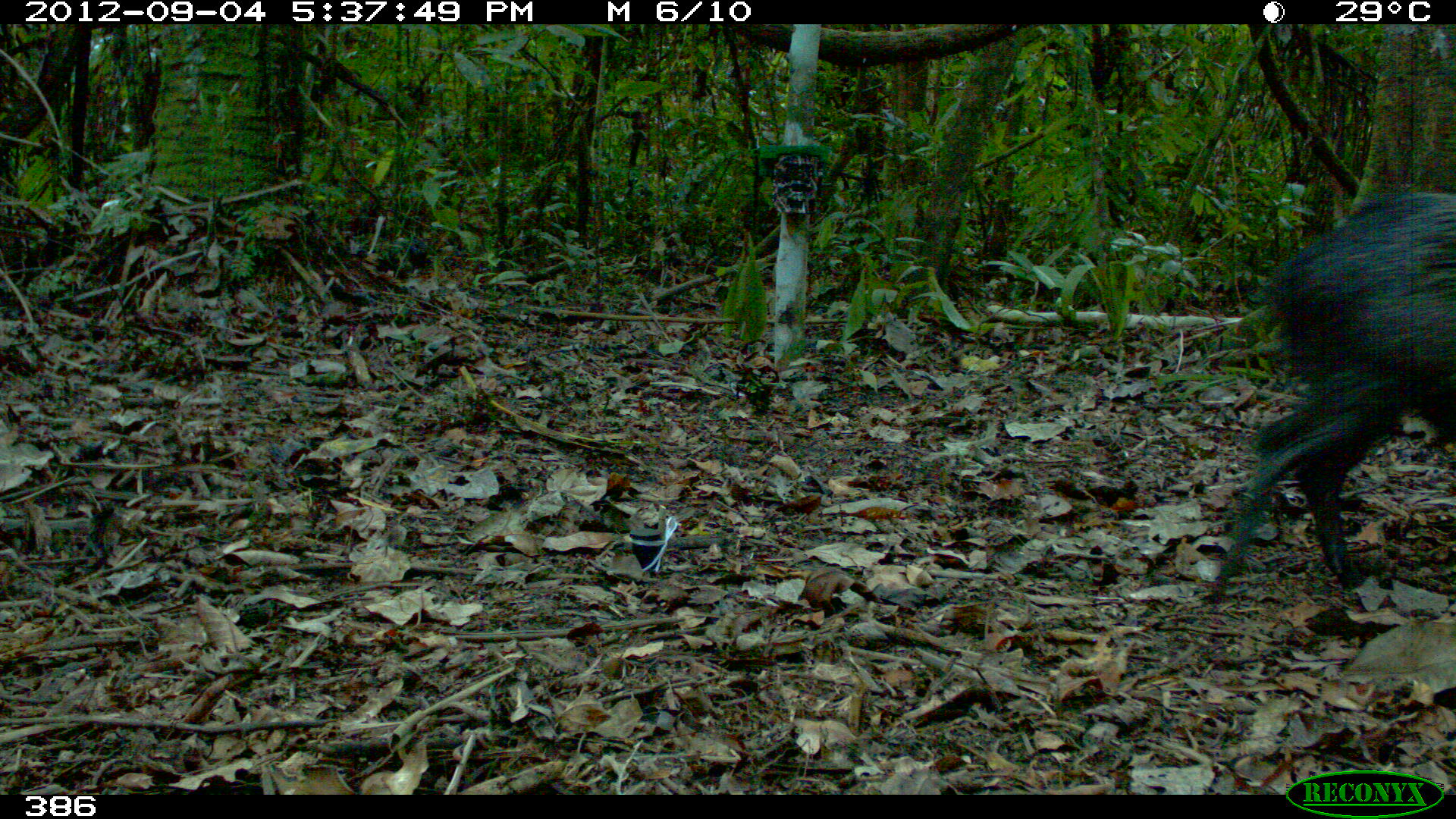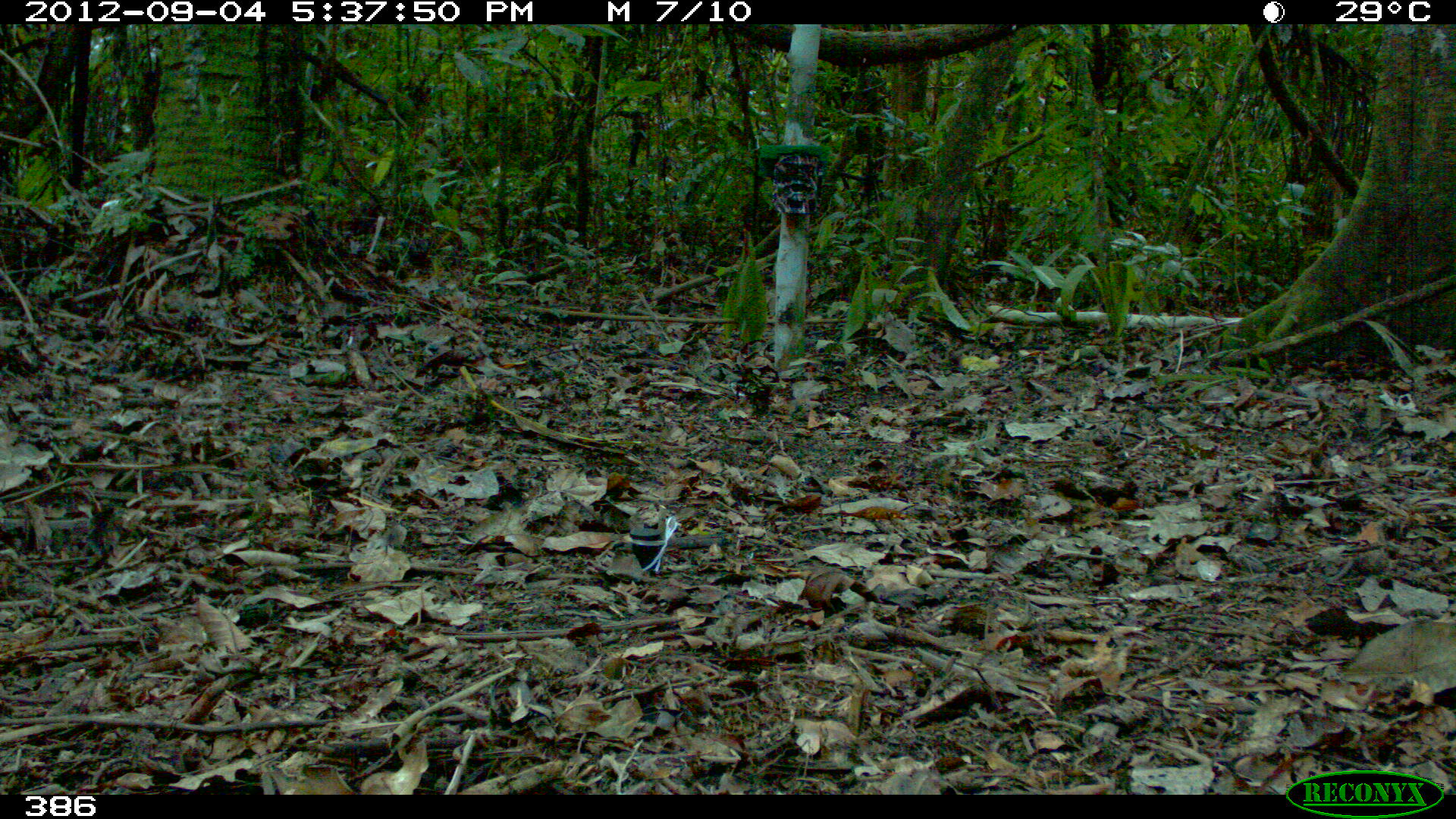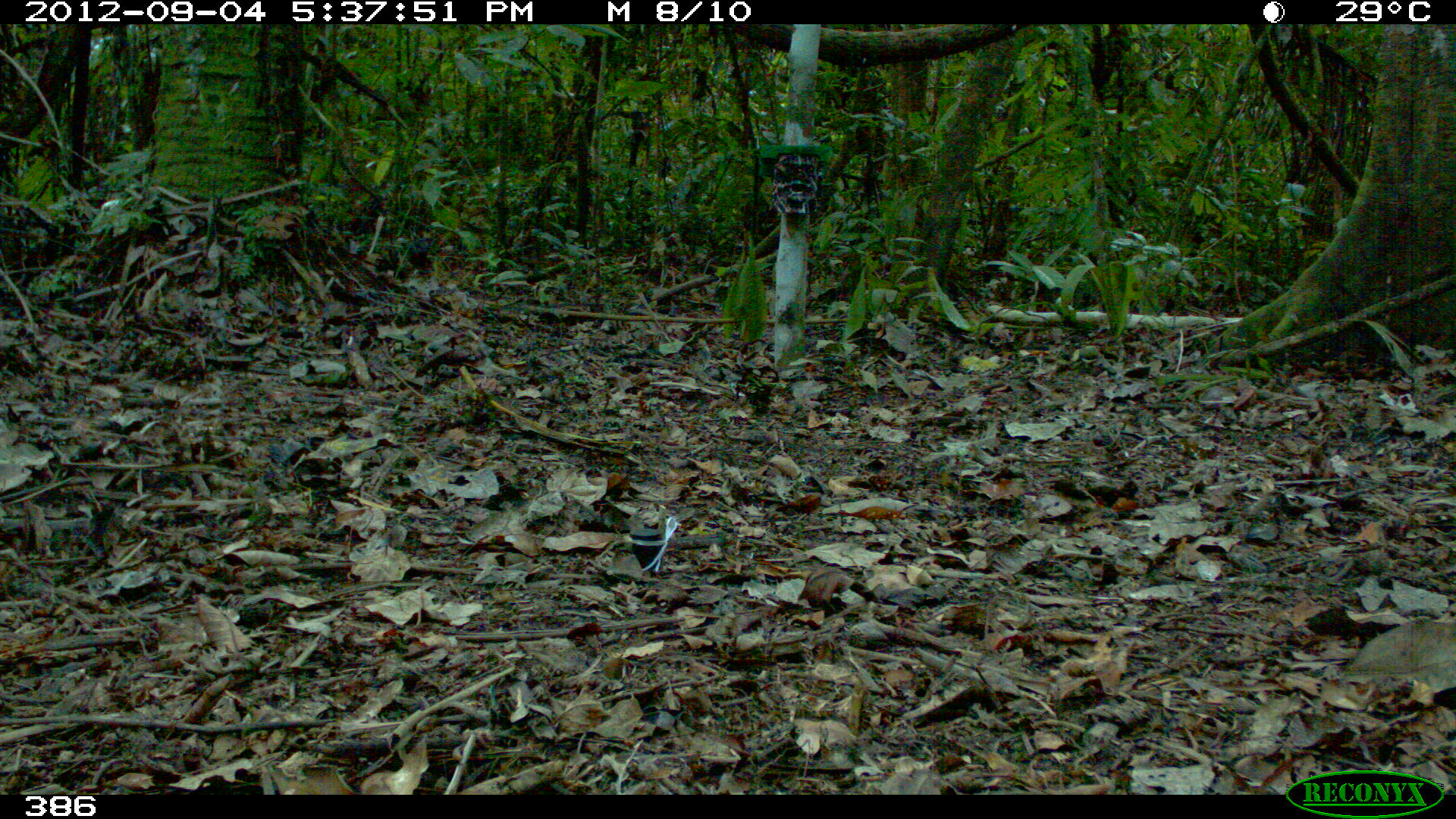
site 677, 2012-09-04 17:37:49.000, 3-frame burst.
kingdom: Animalia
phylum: Chordata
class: Mammalia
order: Artiodactyla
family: Tayassuidae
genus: Pecari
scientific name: Pecari tajacu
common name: collared peccary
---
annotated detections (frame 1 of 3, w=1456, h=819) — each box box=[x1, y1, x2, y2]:
pecari tajacu: box=[1200, 191, 1456, 604]